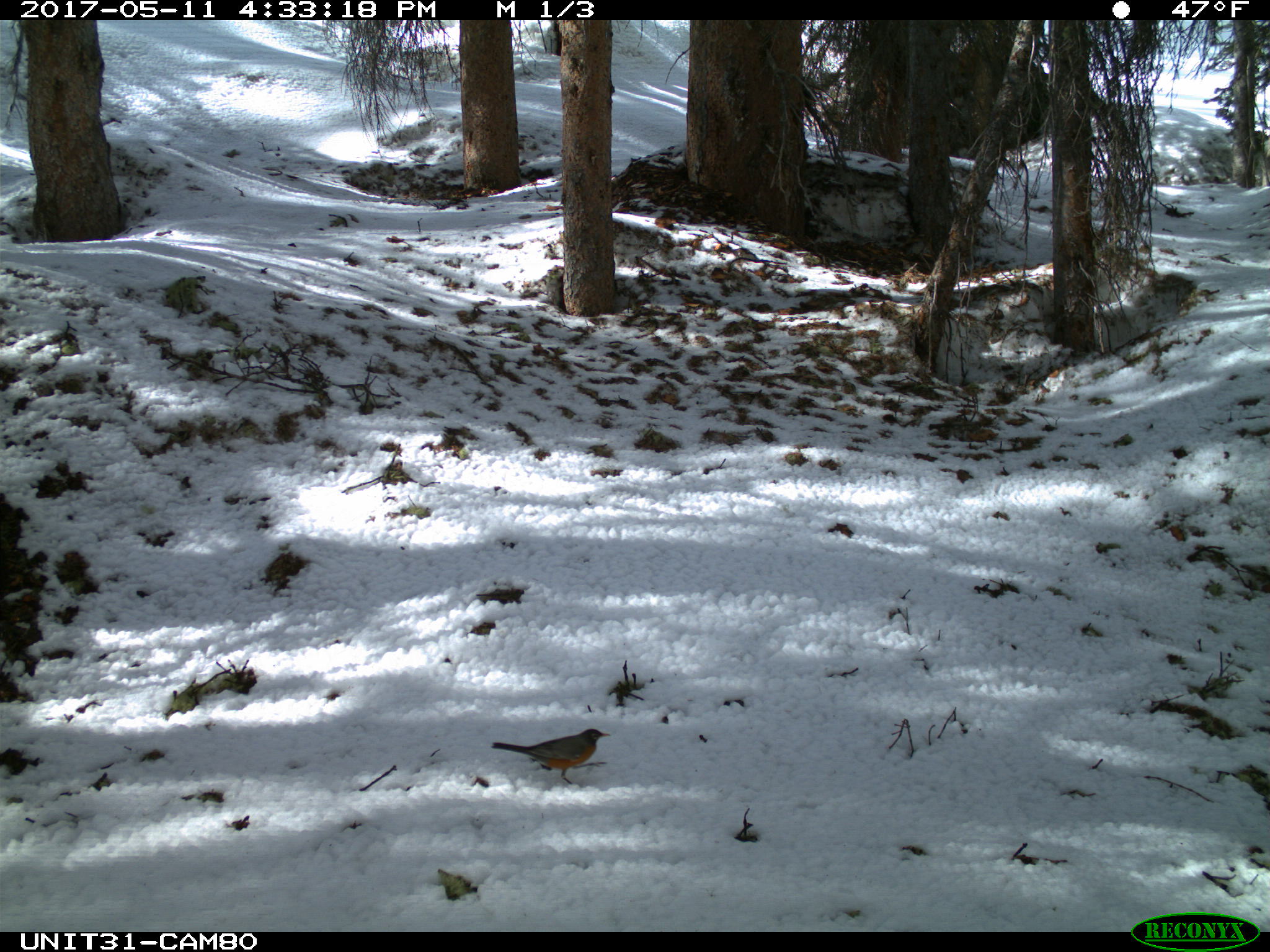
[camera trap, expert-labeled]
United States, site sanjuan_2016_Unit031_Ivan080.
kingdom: Animalia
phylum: Chordata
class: Aves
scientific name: Aves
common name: birds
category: unidentified bird